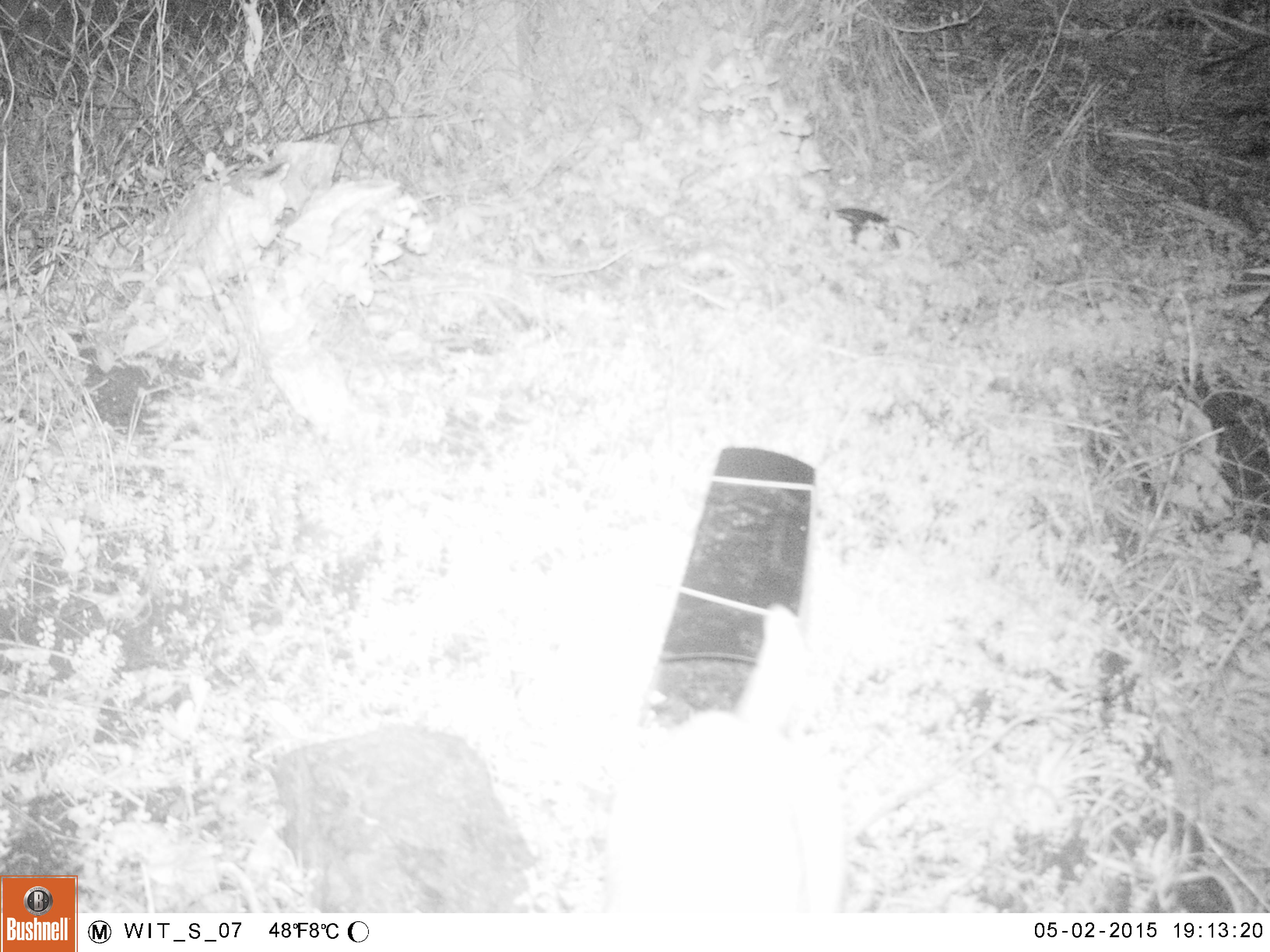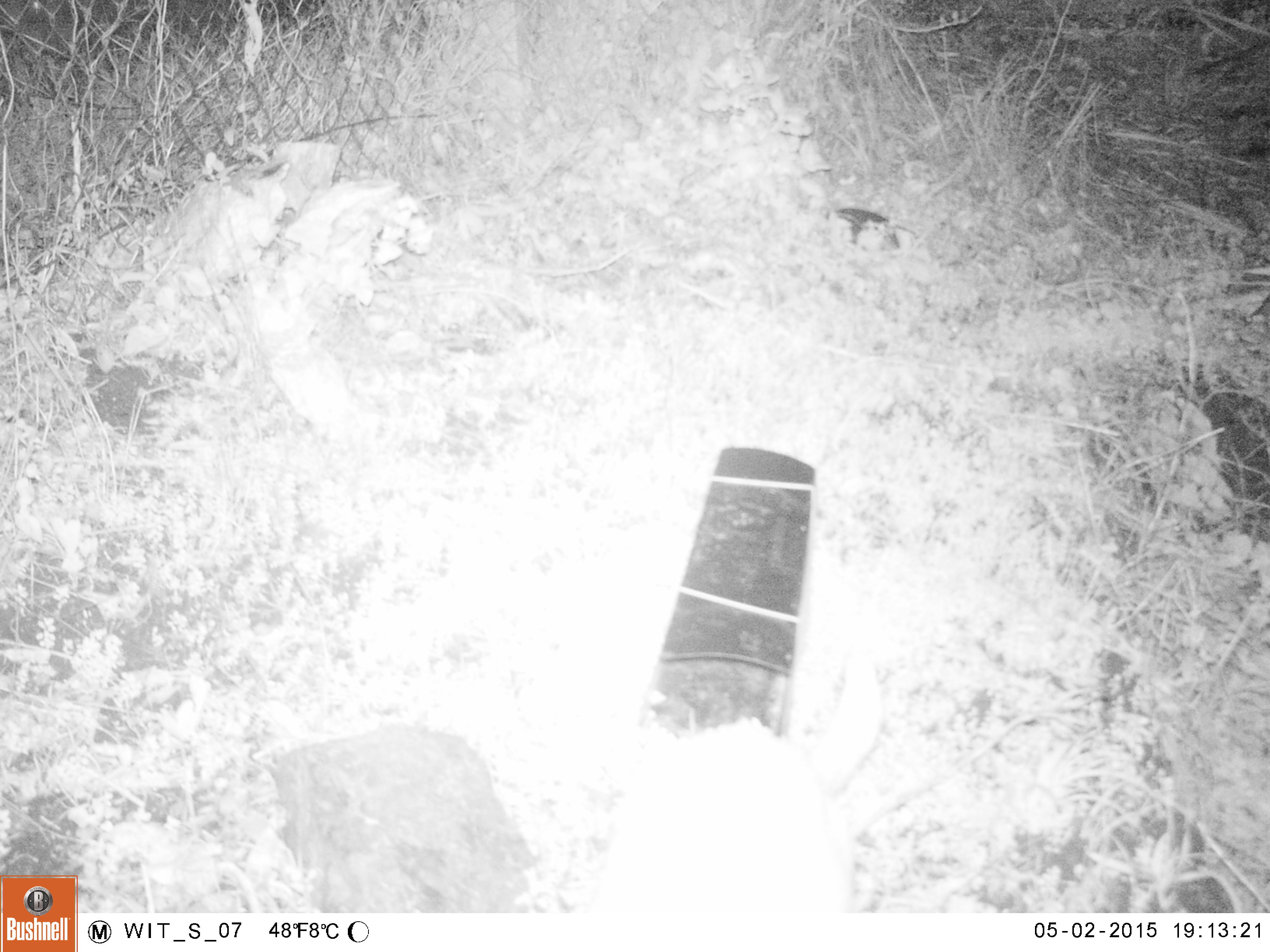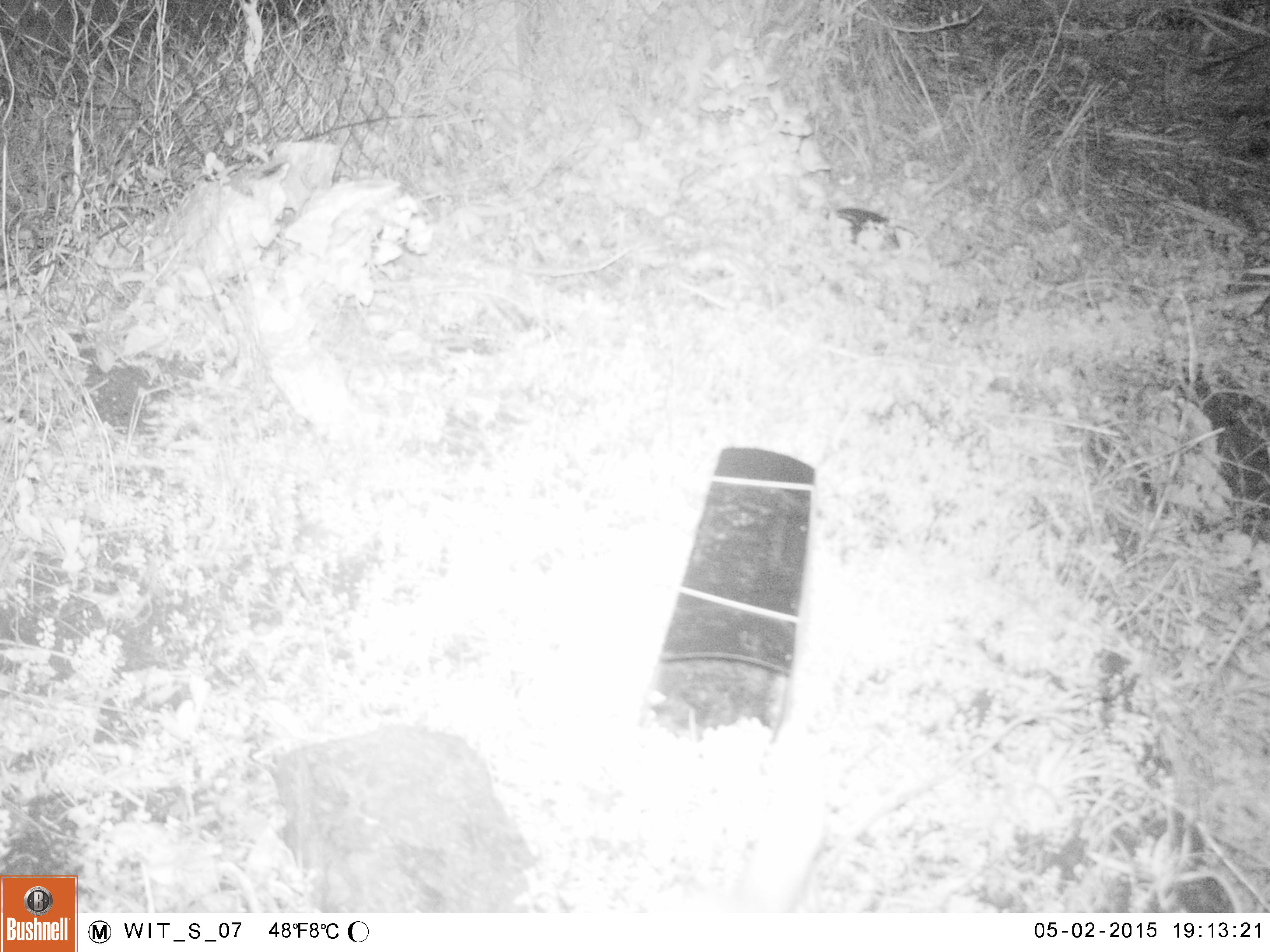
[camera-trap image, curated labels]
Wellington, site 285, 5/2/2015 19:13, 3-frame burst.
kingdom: Animalia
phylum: Chordata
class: Mammalia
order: Carnivora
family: Felidae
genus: Felis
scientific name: Felis catus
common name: cat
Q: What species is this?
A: Cat (Felis catus).